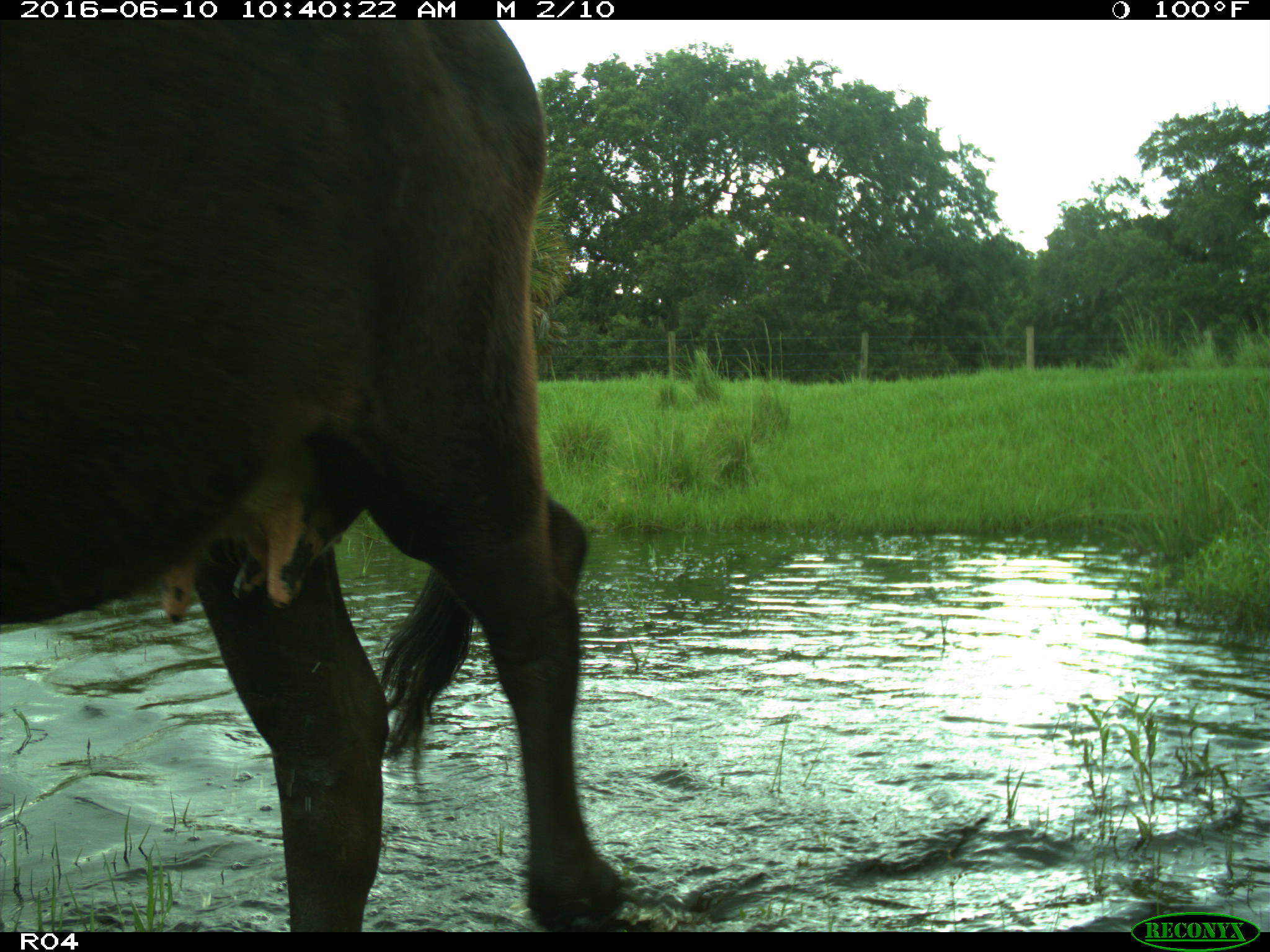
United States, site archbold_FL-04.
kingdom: Animalia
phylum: Chordata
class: Mammalia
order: Artiodactyla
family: Bovidae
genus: Bos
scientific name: Bos taurus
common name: domestic cow